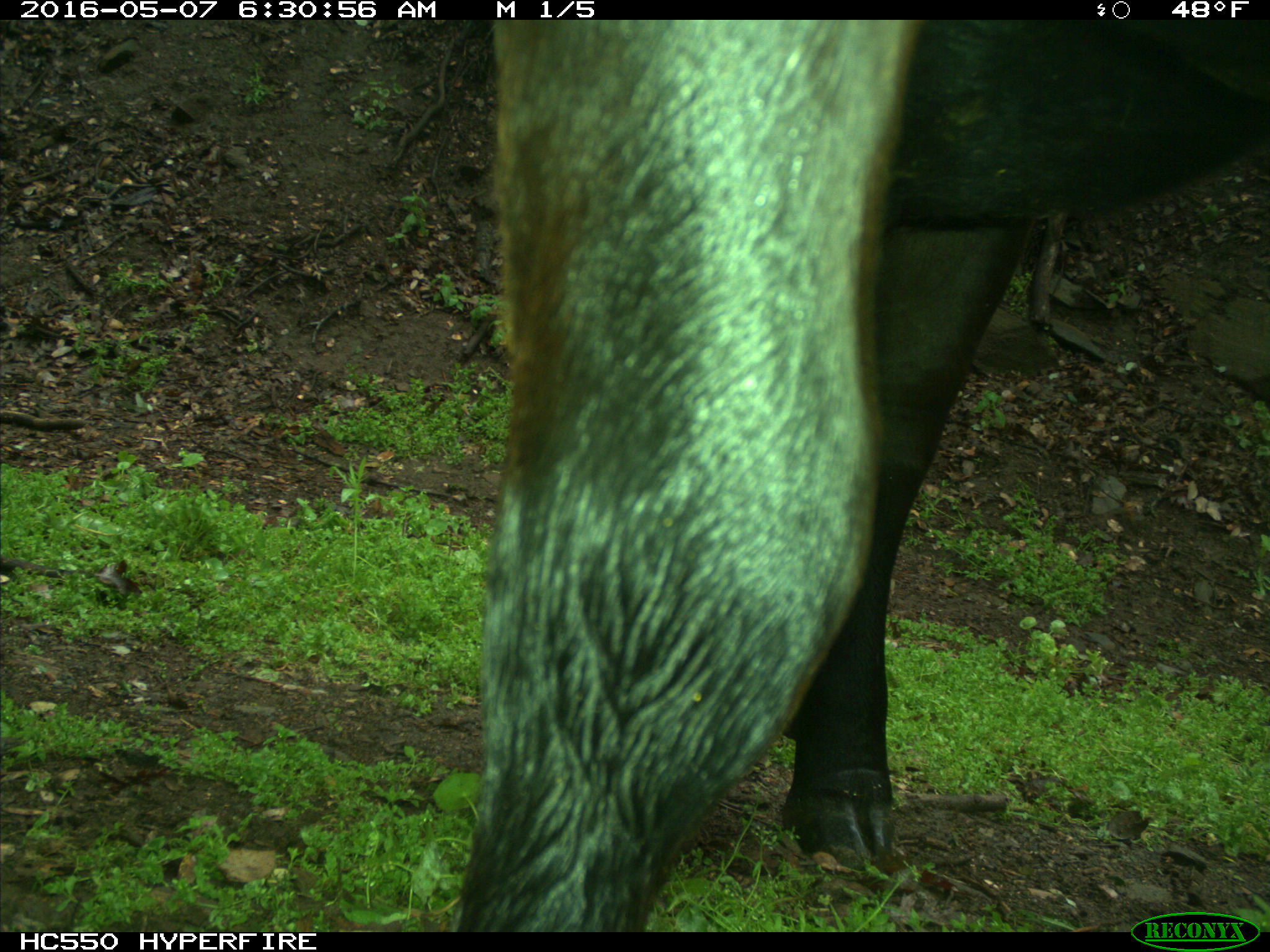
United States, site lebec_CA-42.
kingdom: Animalia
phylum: Chordata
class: Mammalia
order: Artiodactyla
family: Bovidae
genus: Bos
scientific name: Bos taurus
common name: domestic cow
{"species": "Bos taurus (domestic cow)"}